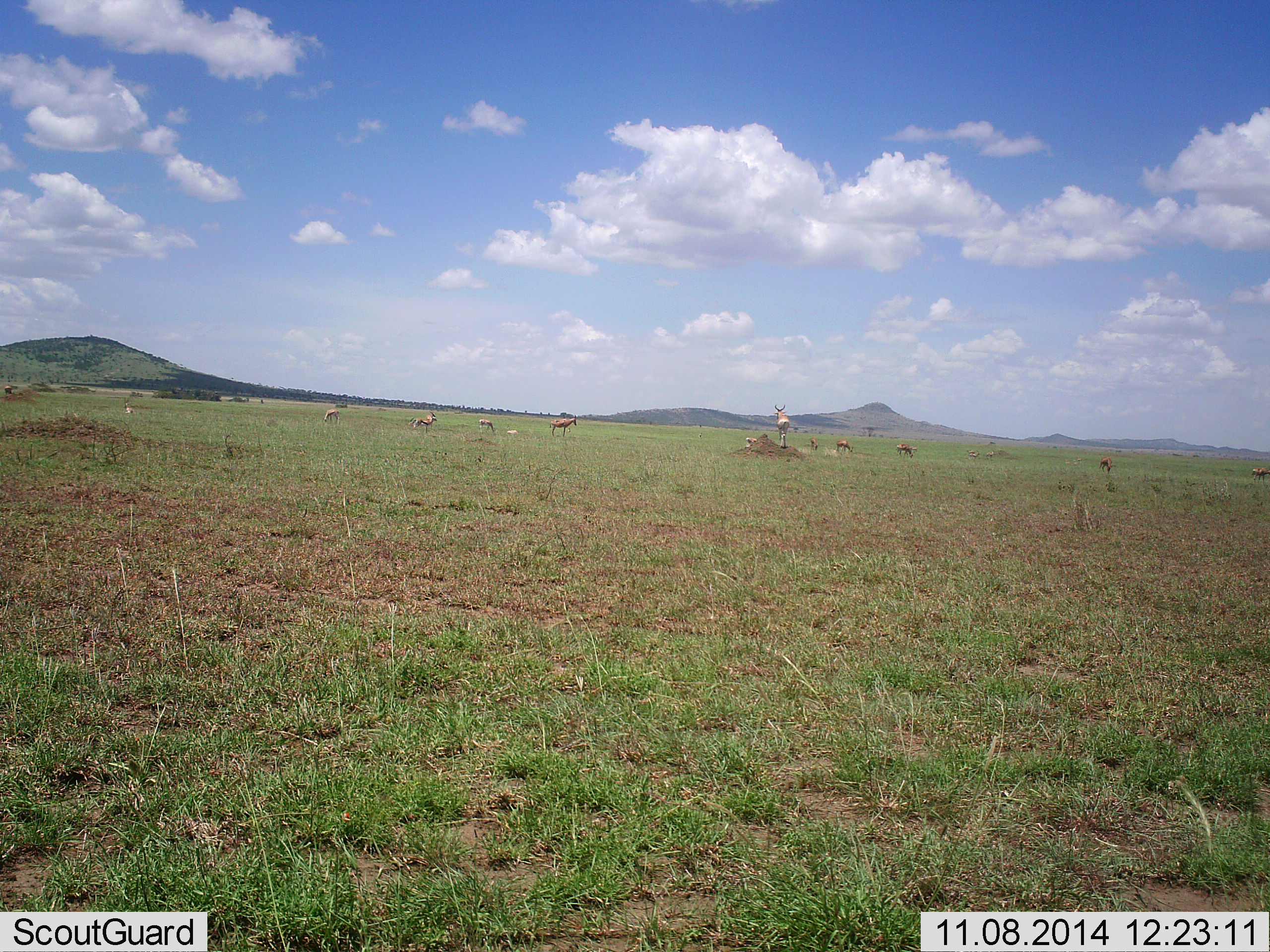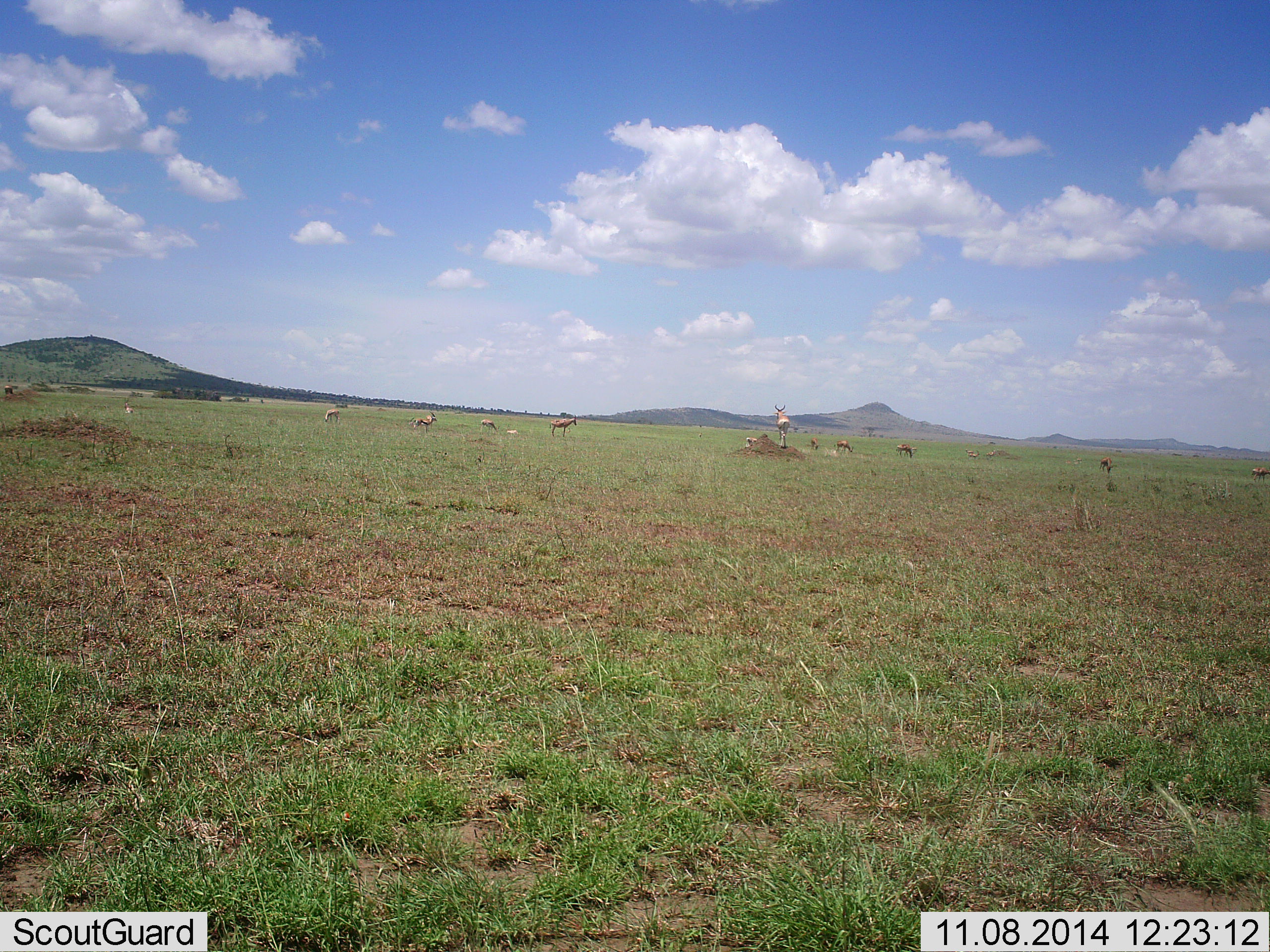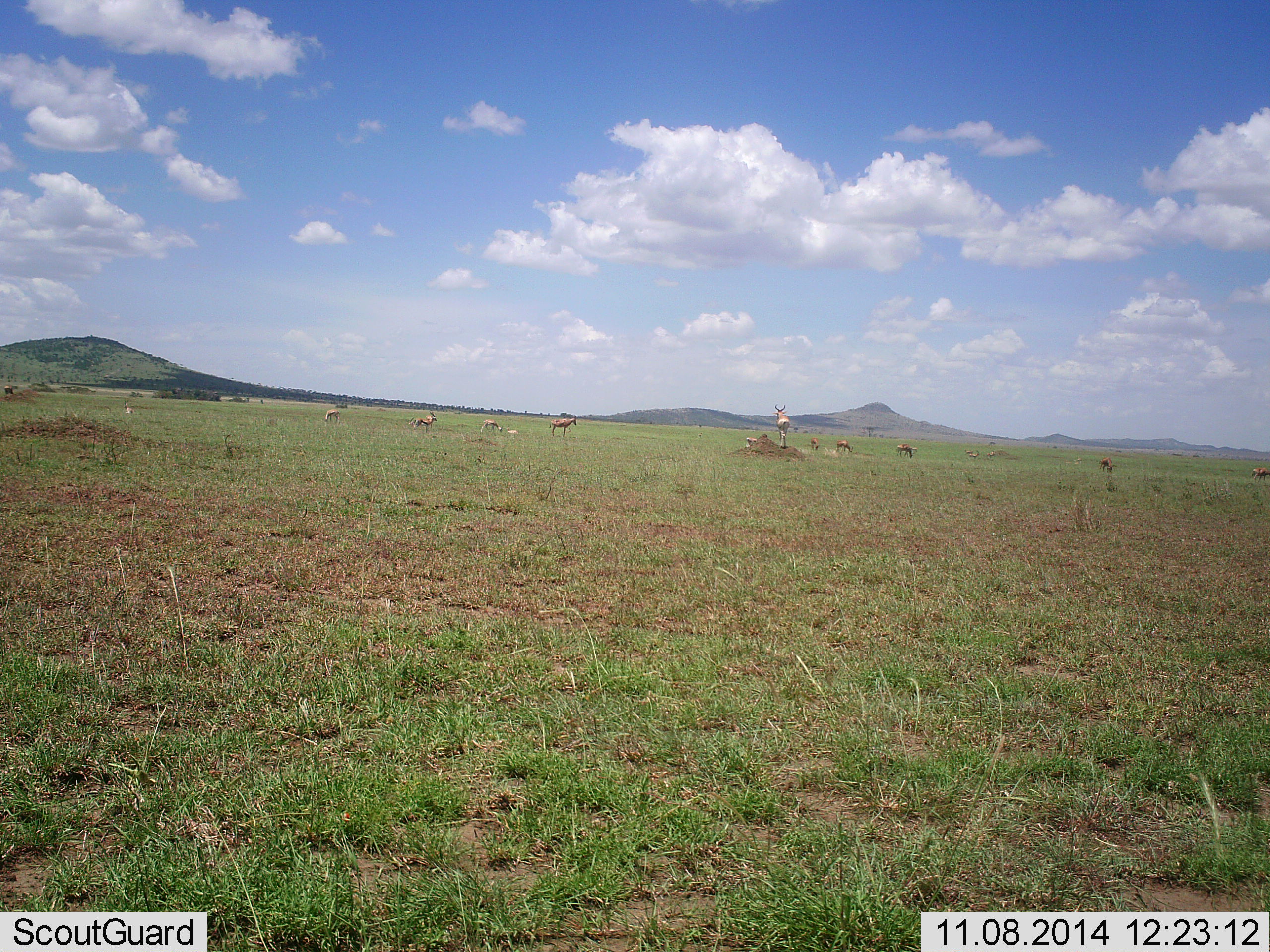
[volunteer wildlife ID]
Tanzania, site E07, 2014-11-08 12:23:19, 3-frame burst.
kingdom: Animalia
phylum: Chordata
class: Mammalia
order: Artiodactyla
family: Bovidae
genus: Eudorcas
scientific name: Eudorcas thomsonii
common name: thomson's gazelle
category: gazellethomsons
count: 9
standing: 91%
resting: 9%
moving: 9%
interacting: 0%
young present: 0%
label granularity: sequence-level